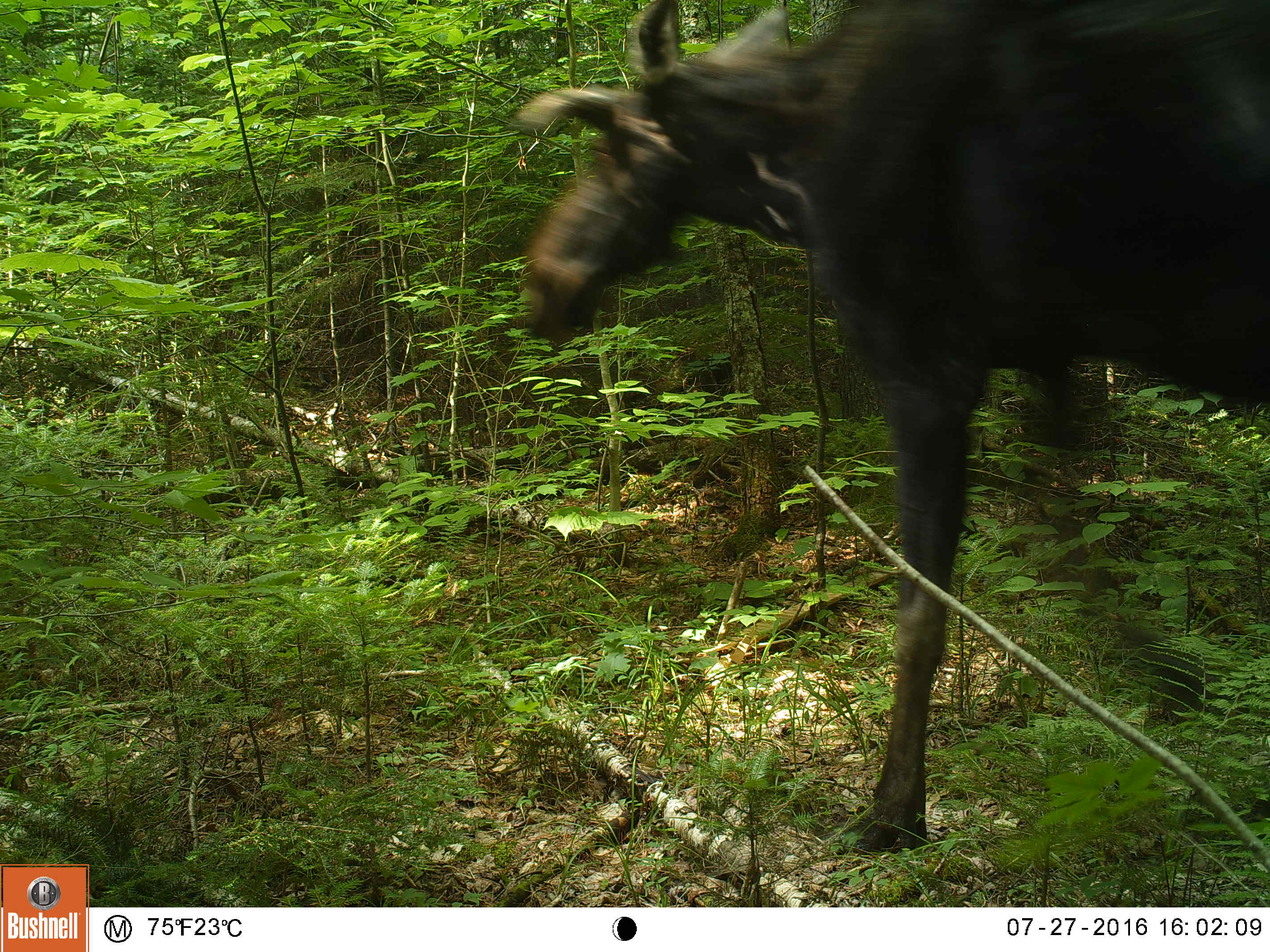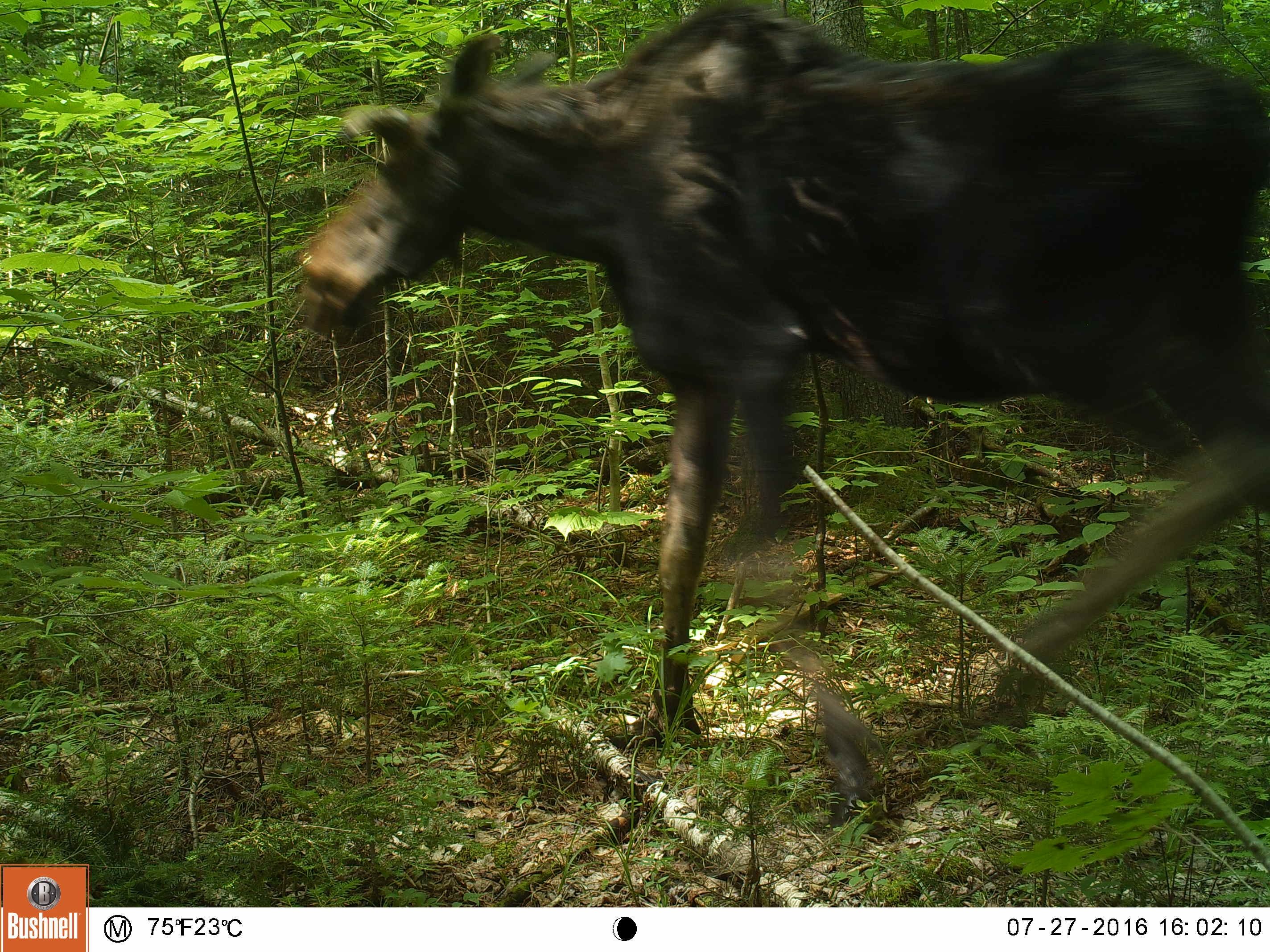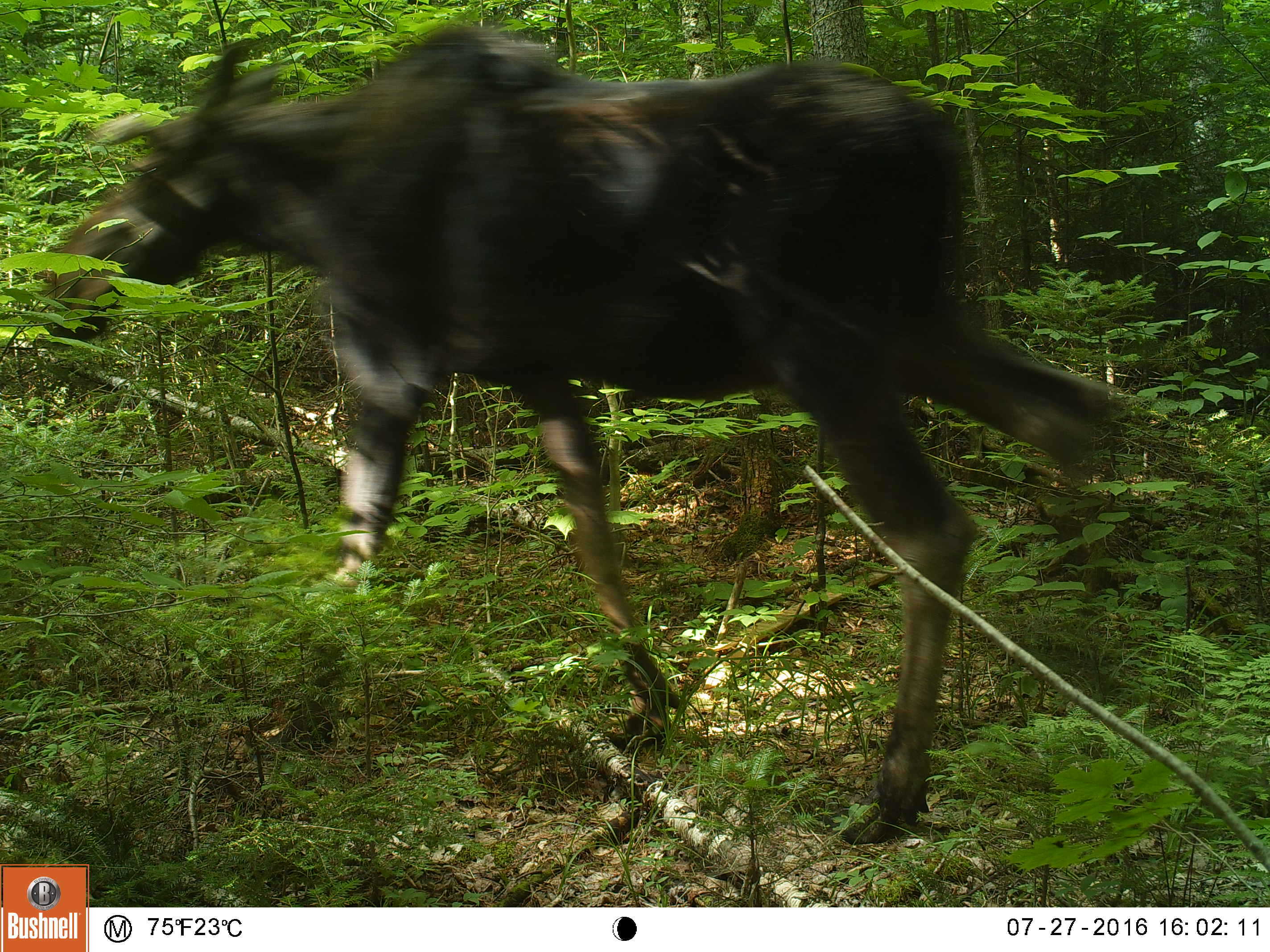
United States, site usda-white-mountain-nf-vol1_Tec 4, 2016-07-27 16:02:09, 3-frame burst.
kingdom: Animalia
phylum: Chordata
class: Mammalia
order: Artiodactyla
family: Cervidae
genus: Alces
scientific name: Alces alces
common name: moose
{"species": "moose (Alces alces)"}